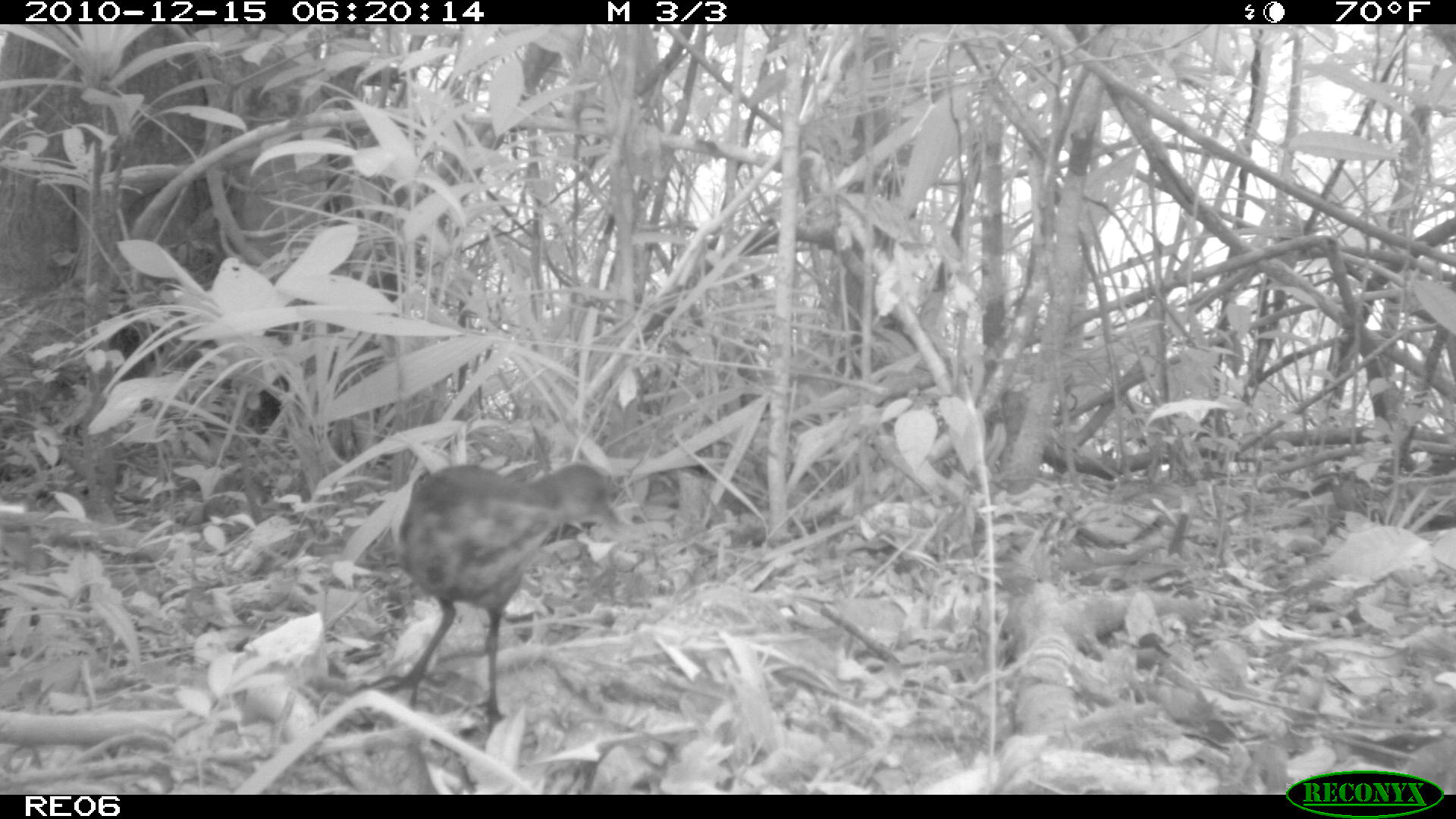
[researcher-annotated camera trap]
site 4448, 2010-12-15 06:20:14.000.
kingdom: Animalia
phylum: Chordata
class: Aves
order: Gruiformes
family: Sarothruridae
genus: Mentocrex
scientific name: Mentocrex kioloides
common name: madagascar wood rail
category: canirallus kioloides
Canirallus kioloides (madagascar wood rail) (Mentocrex kioloides), count 1.